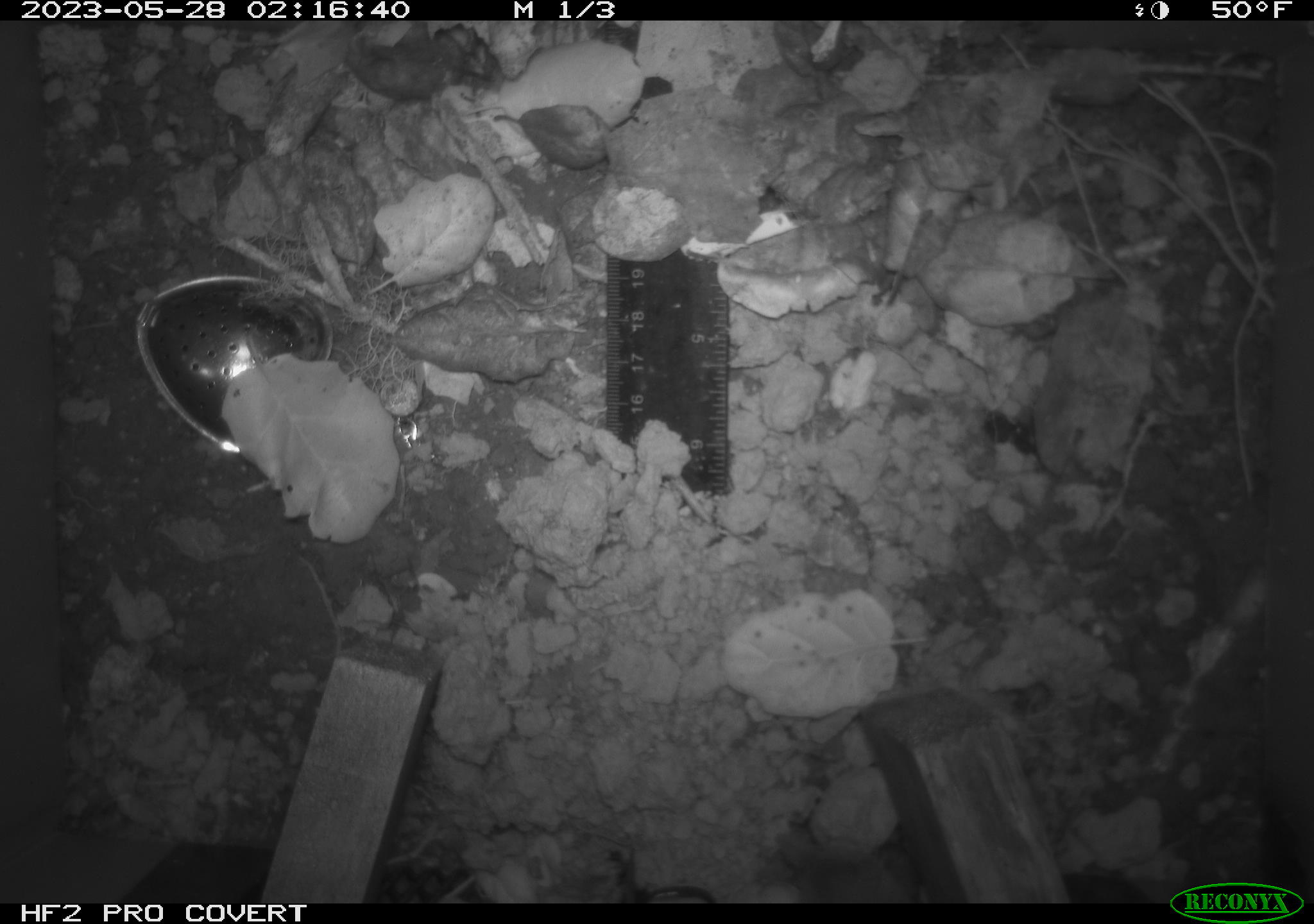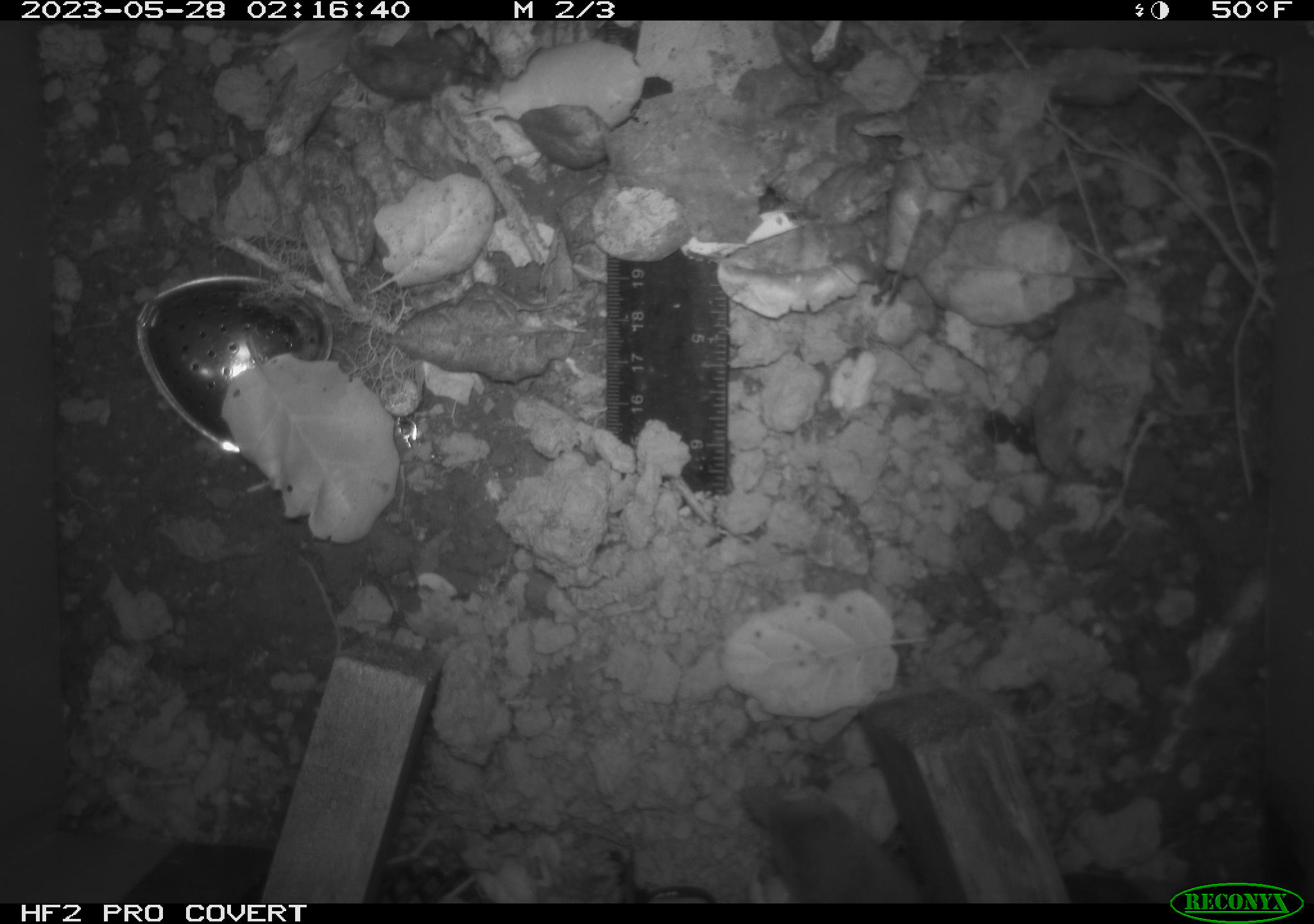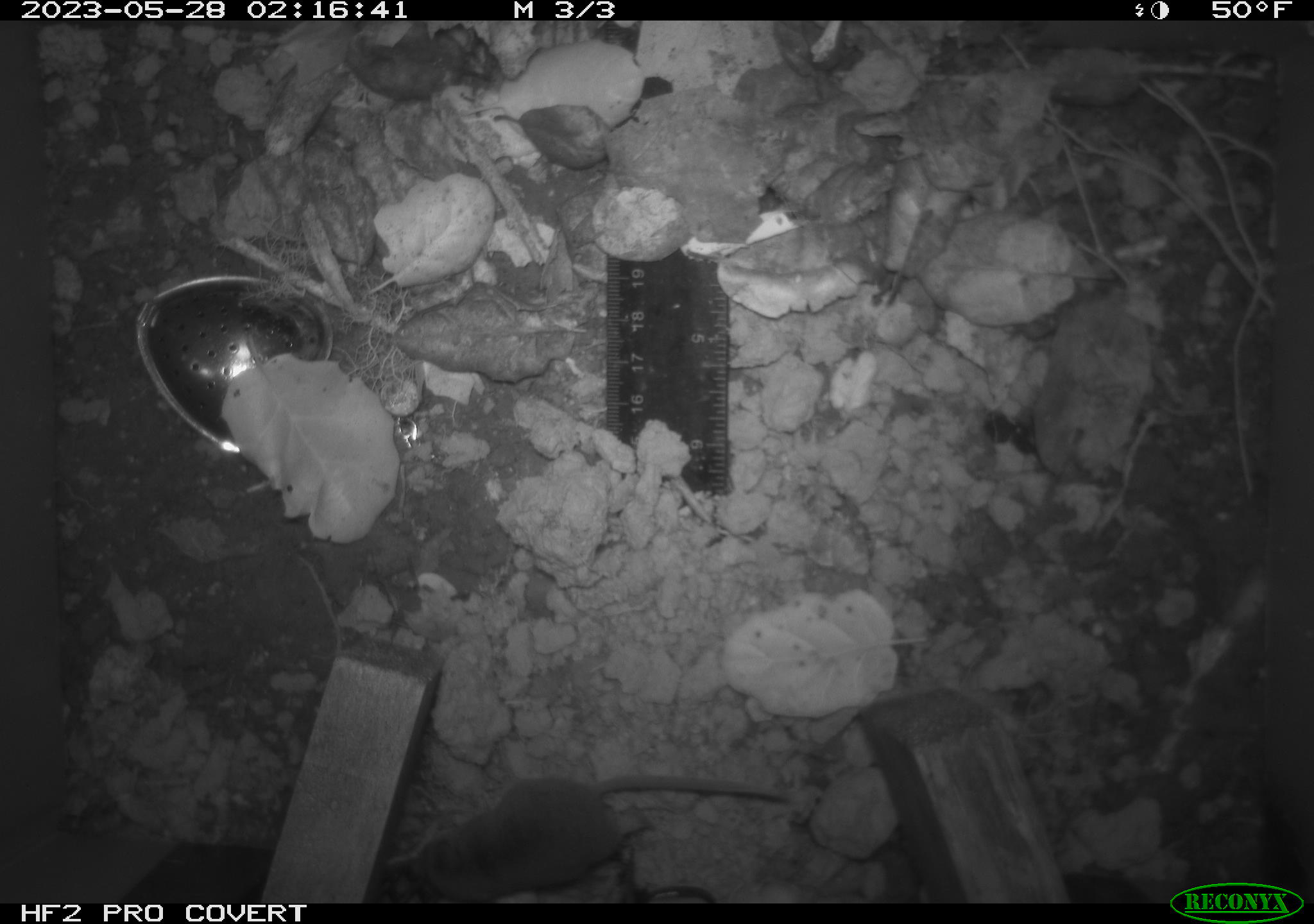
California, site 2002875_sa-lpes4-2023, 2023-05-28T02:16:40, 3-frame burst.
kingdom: Animalia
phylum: Chordata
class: Mammalia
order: Eulipotyphla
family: Soricidae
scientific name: Soricidae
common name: shrews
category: soricidae family